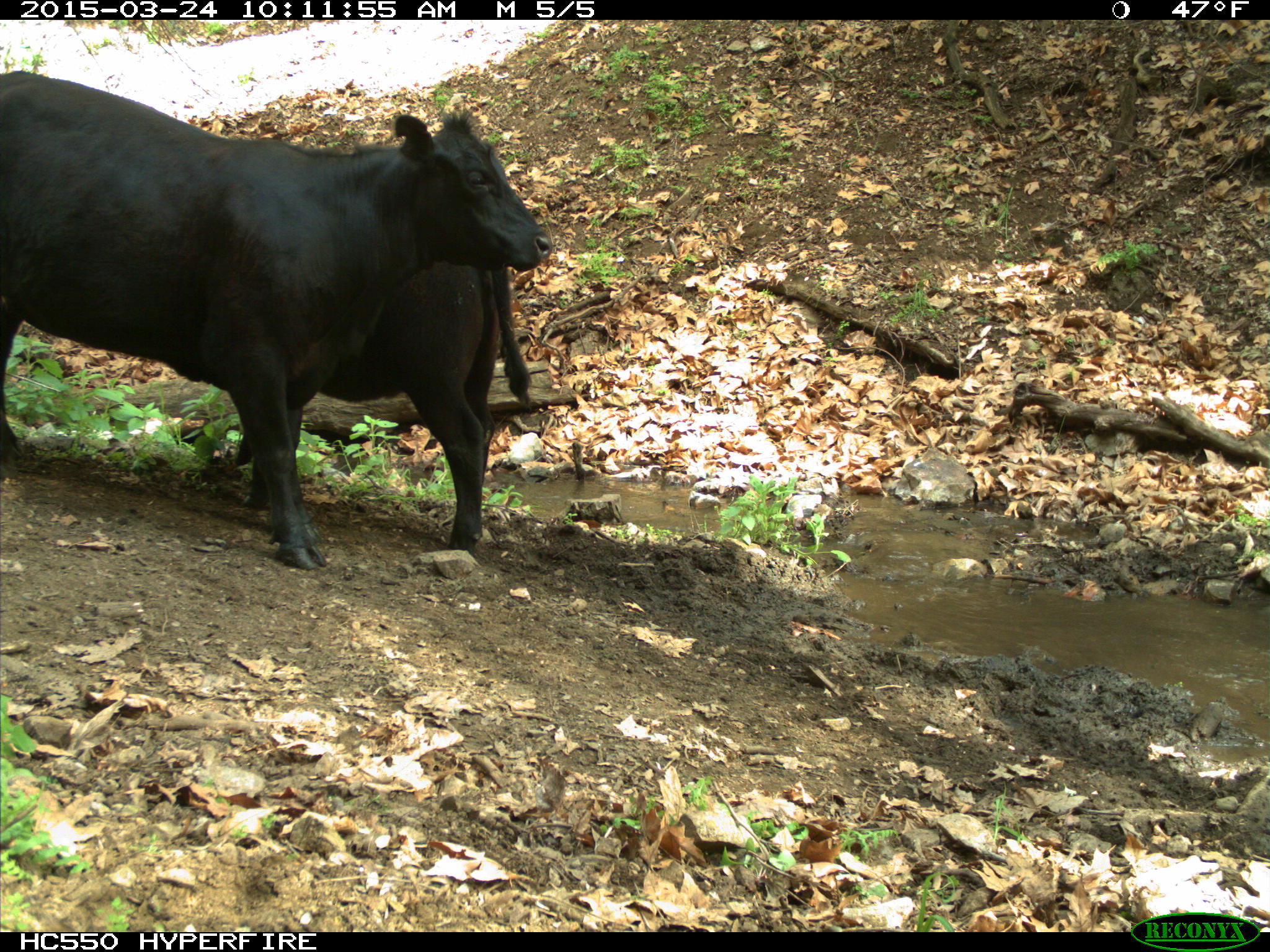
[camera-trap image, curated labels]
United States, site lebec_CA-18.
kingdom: Animalia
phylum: Chordata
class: Mammalia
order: Artiodactyla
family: Bovidae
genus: Bos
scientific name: Bos taurus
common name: domestic cow